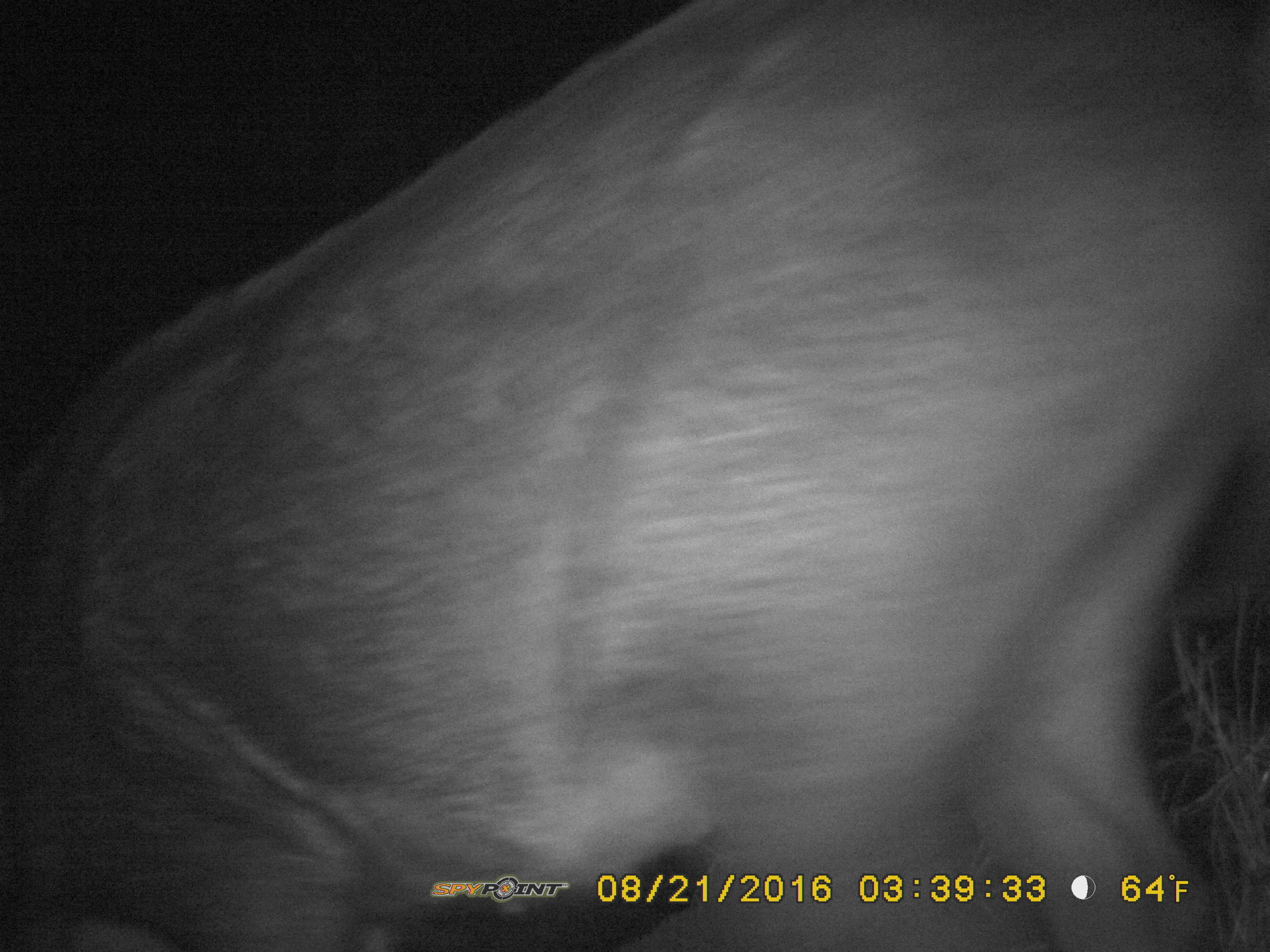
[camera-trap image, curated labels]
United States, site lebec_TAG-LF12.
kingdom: Animalia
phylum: Chordata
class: Mammalia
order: Artiodactyla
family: Suidae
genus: Sus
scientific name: Sus scrofa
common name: wild boar